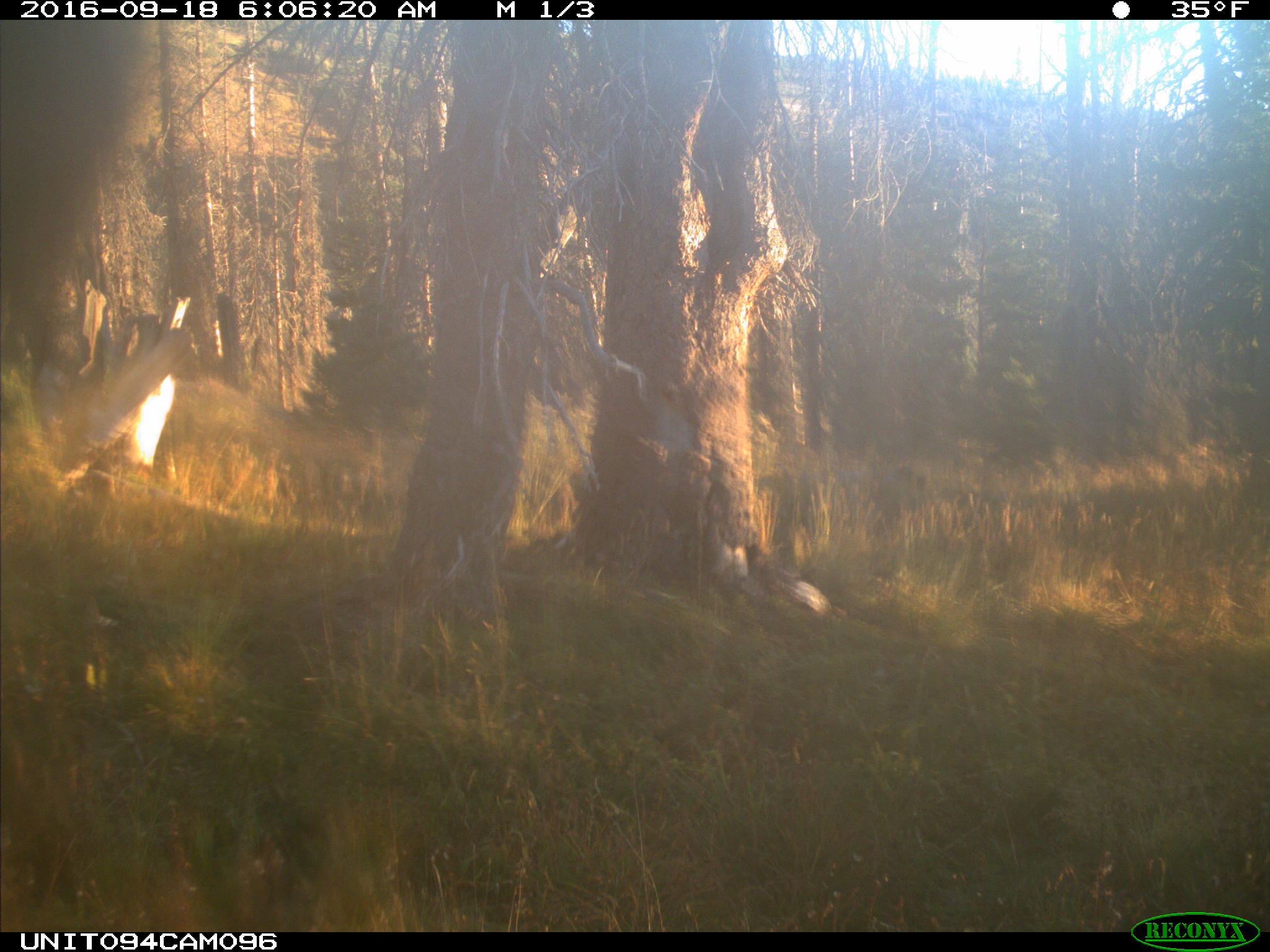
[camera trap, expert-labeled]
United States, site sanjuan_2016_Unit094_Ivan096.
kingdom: Animalia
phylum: Chordata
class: Mammalia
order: Artiodactyla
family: Cervidae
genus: Cervus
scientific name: Cervus elaphus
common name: red deer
Cervus elaphus (red deer).